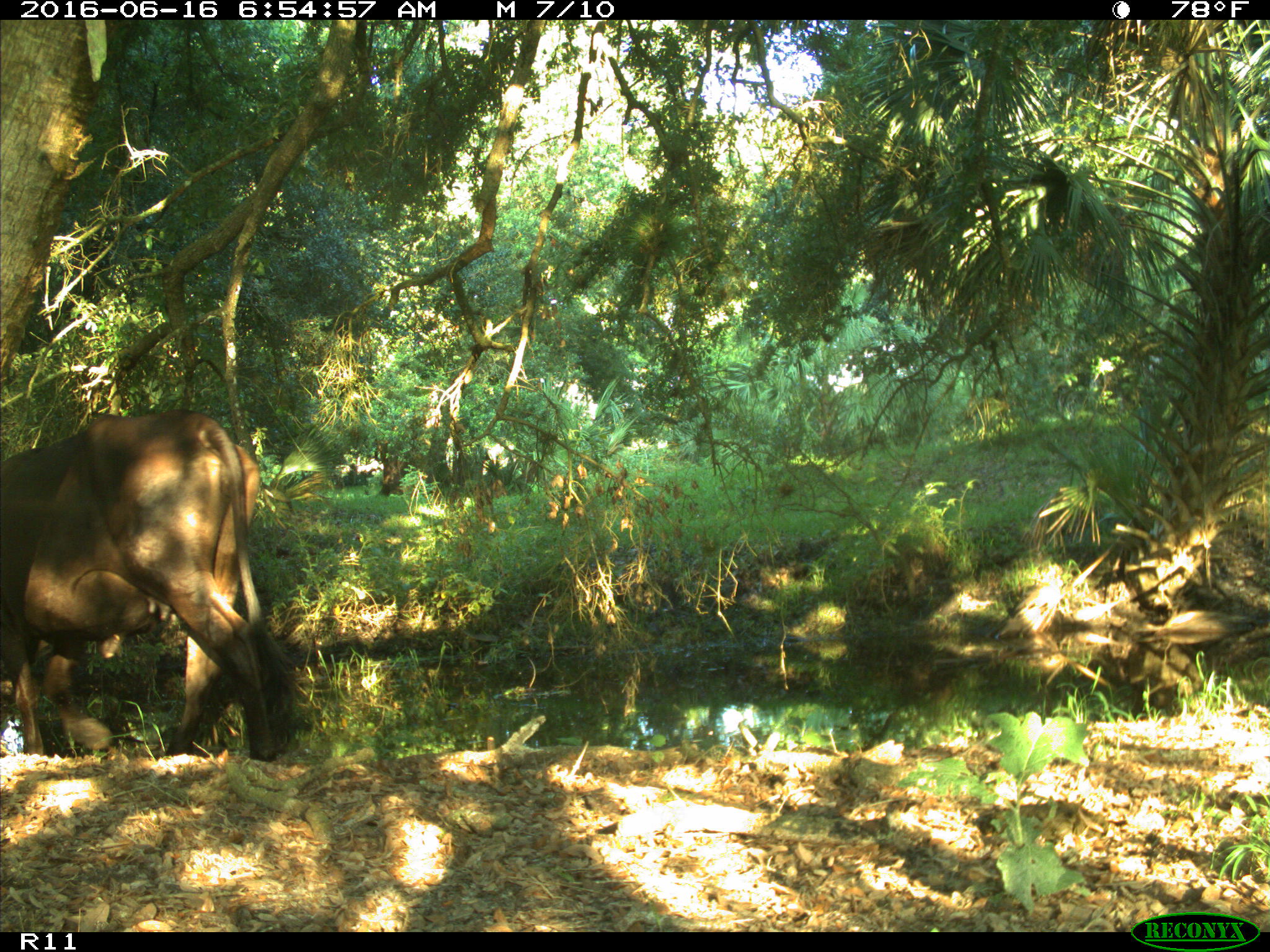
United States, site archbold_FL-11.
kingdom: Animalia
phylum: Chordata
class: Mammalia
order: Artiodactyla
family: Bovidae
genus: Bos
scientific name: Bos taurus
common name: domestic cow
Bos taurus (domestic cow).